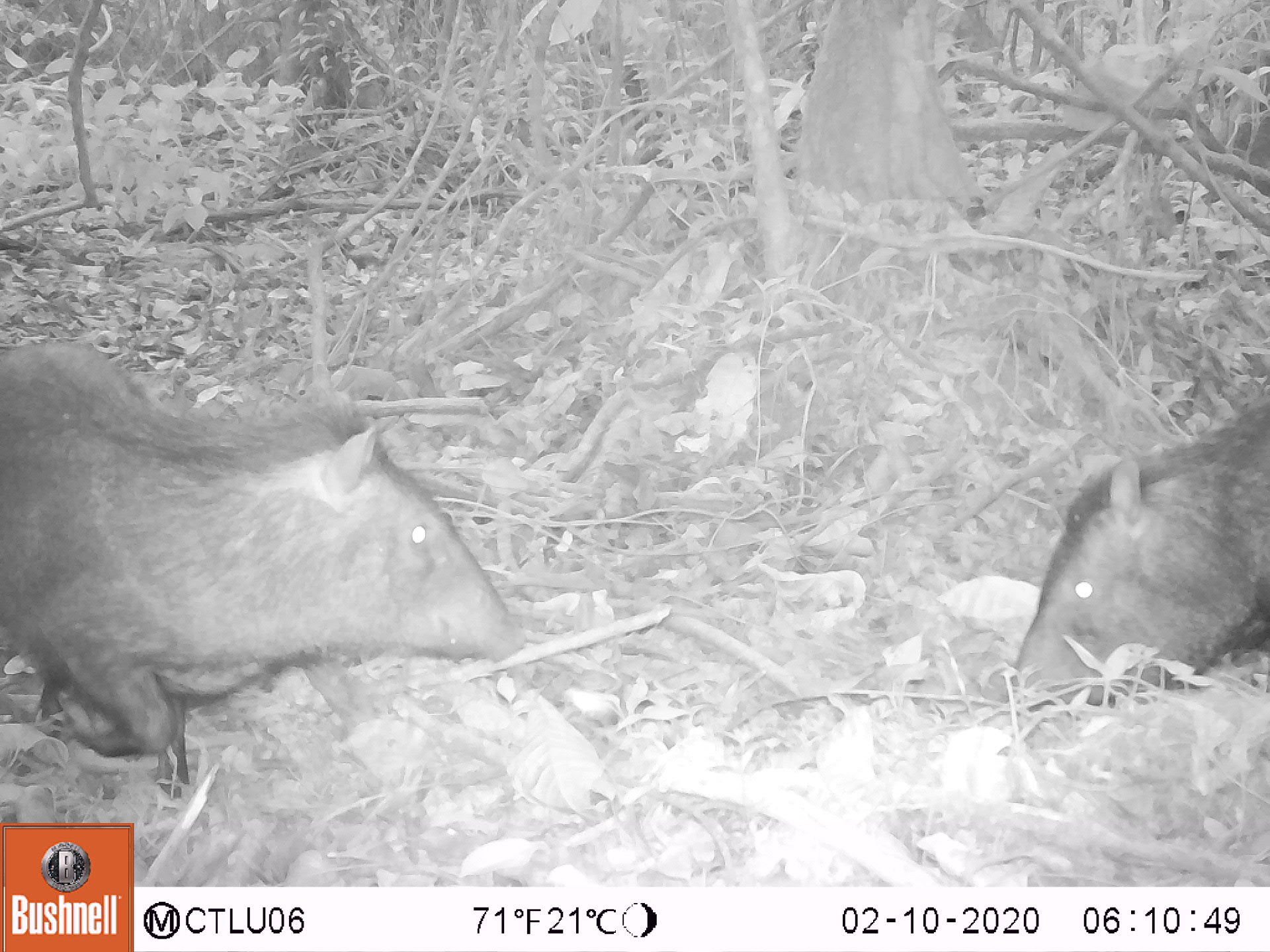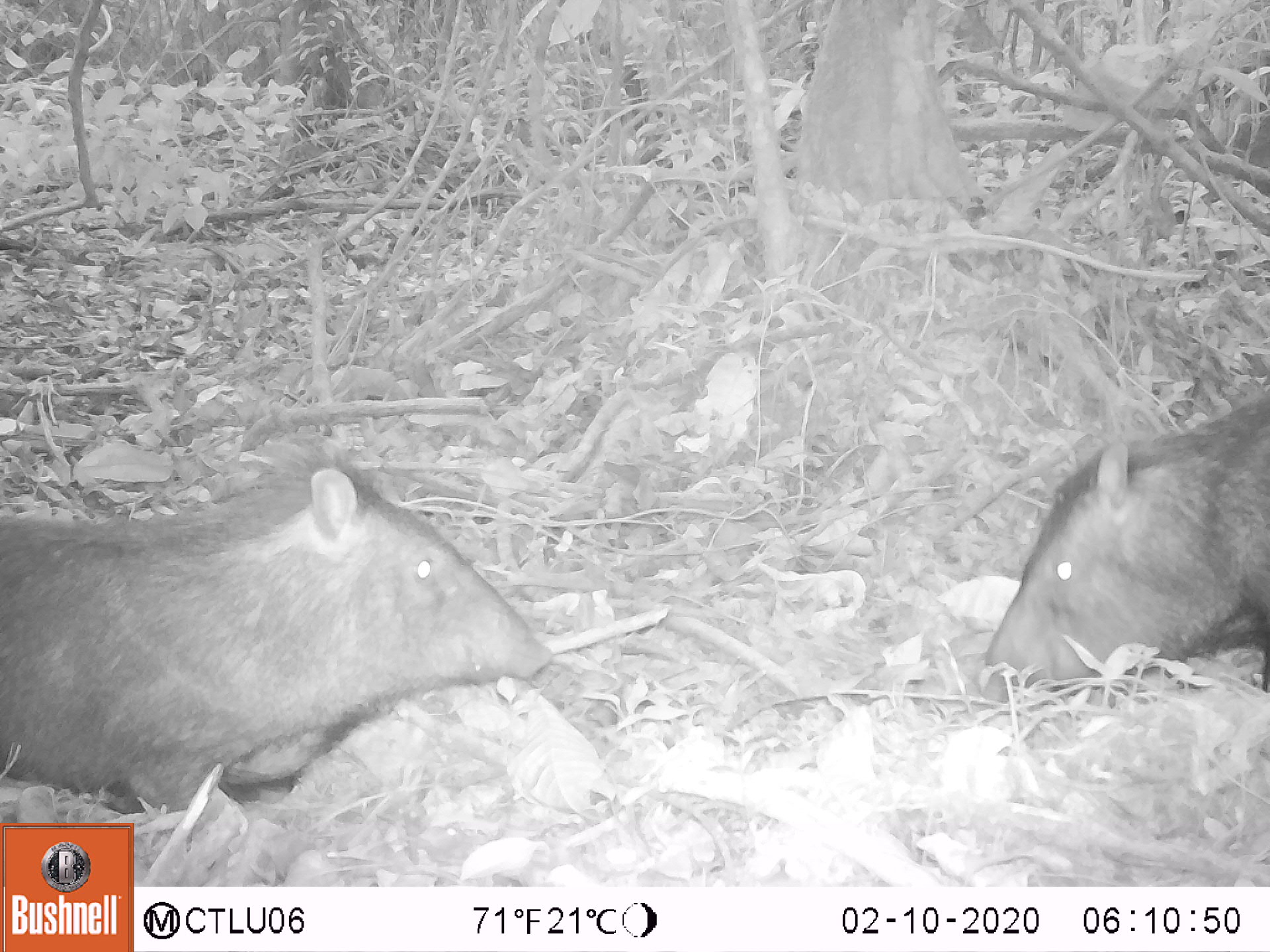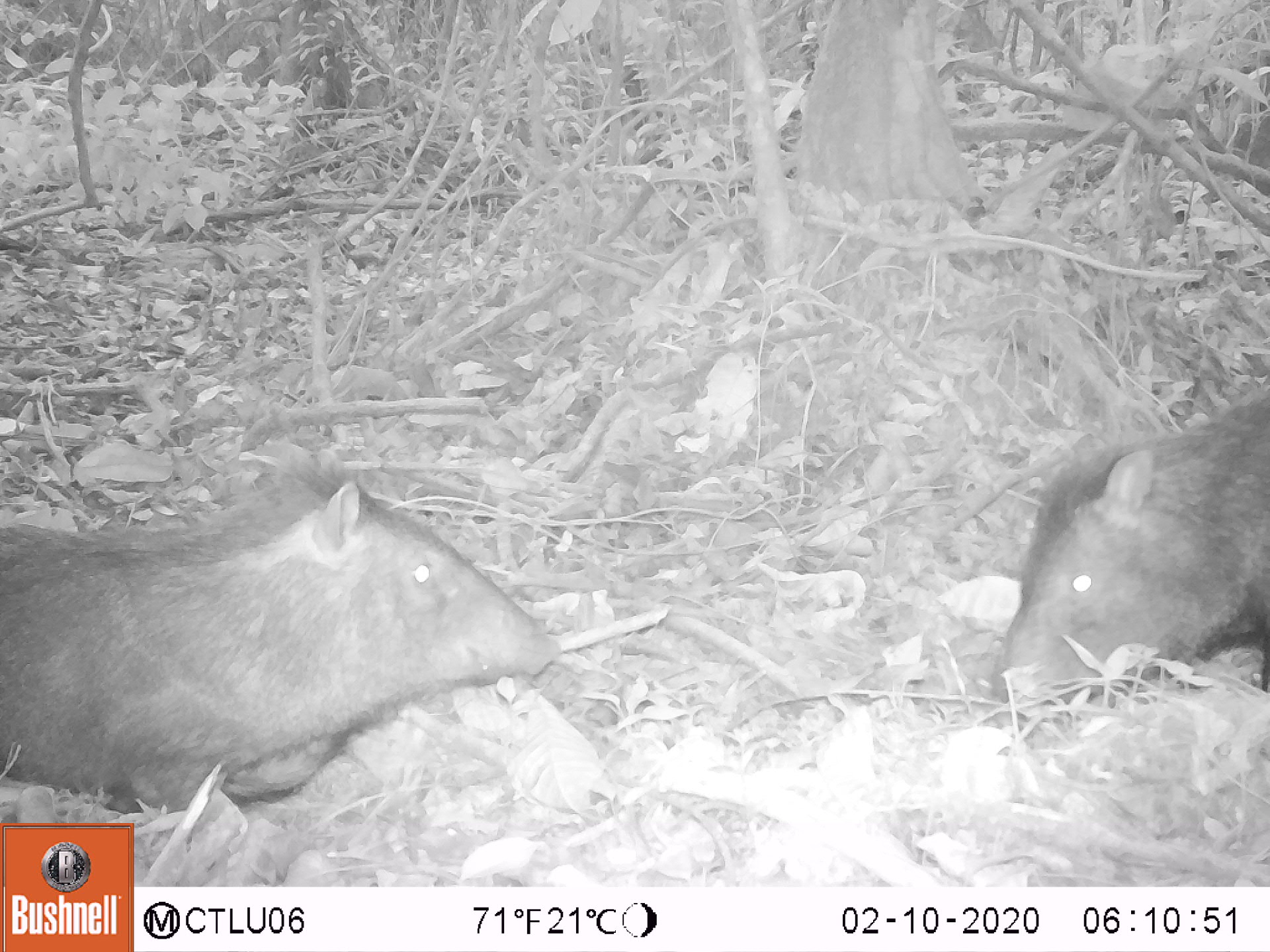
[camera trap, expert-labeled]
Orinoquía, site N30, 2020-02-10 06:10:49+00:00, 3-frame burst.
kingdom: Animalia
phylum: Chordata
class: Mammalia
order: Artiodactyla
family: Tayassuidae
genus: Pecari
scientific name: Pecari tajacu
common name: collared peccary